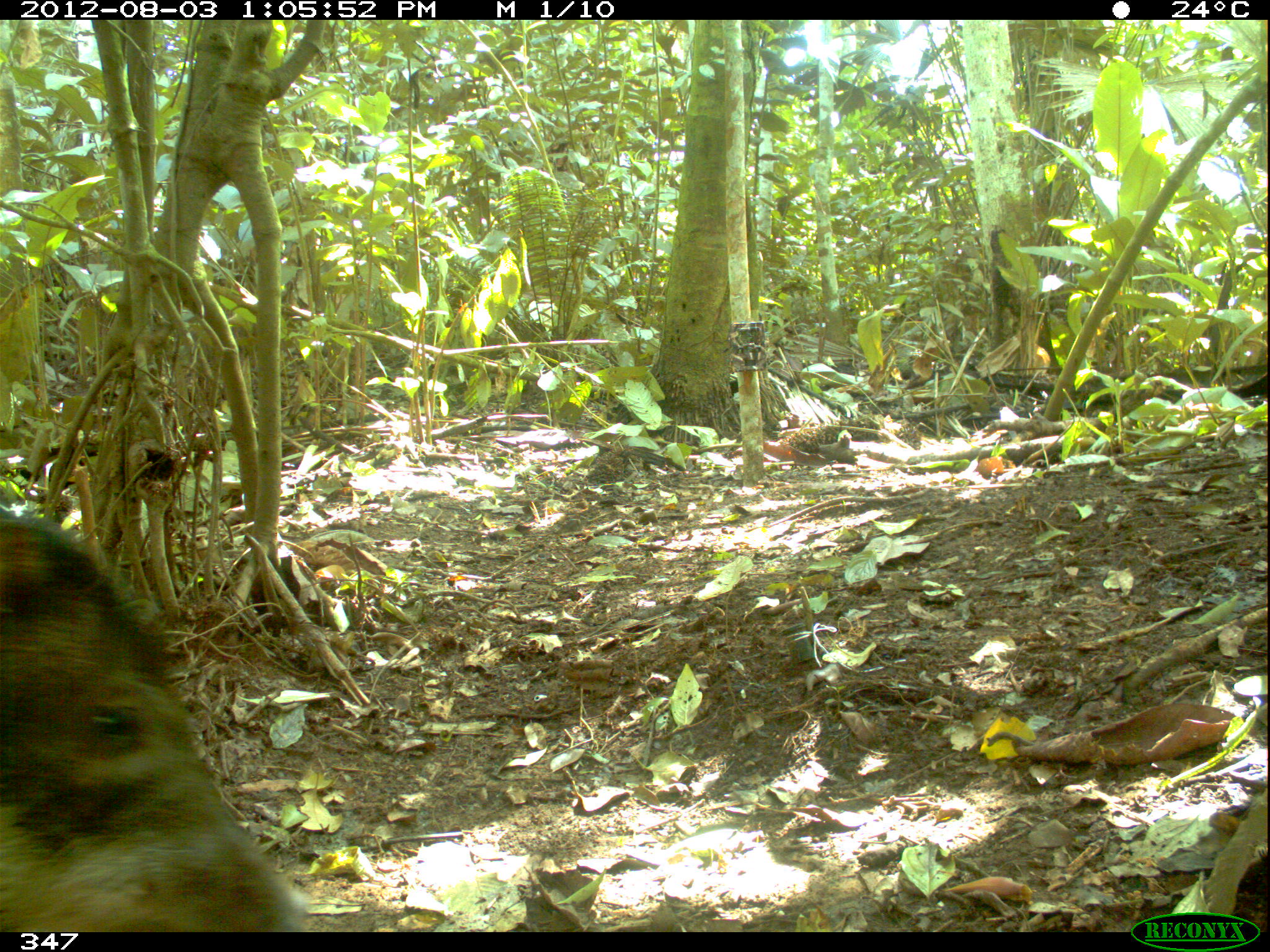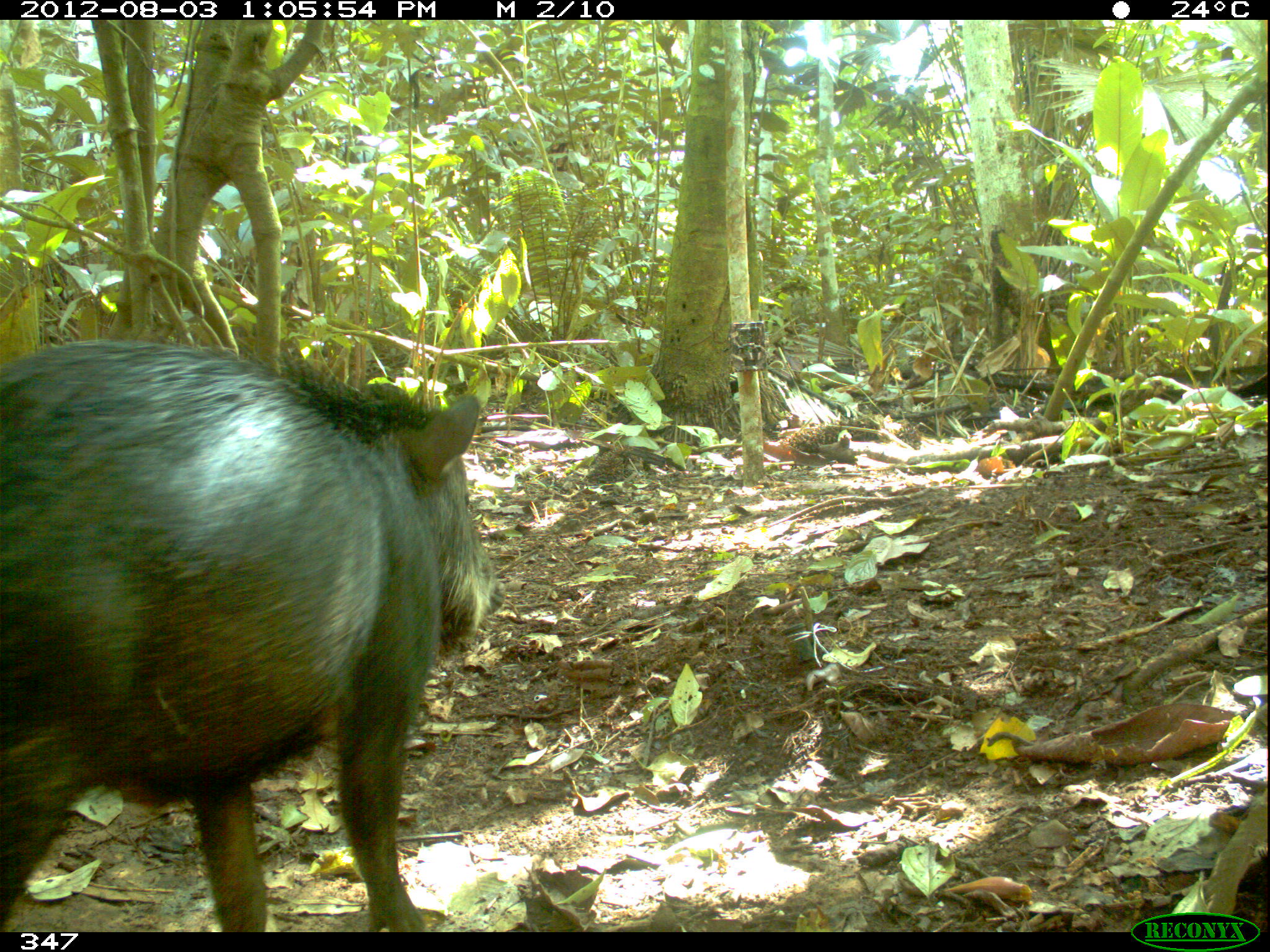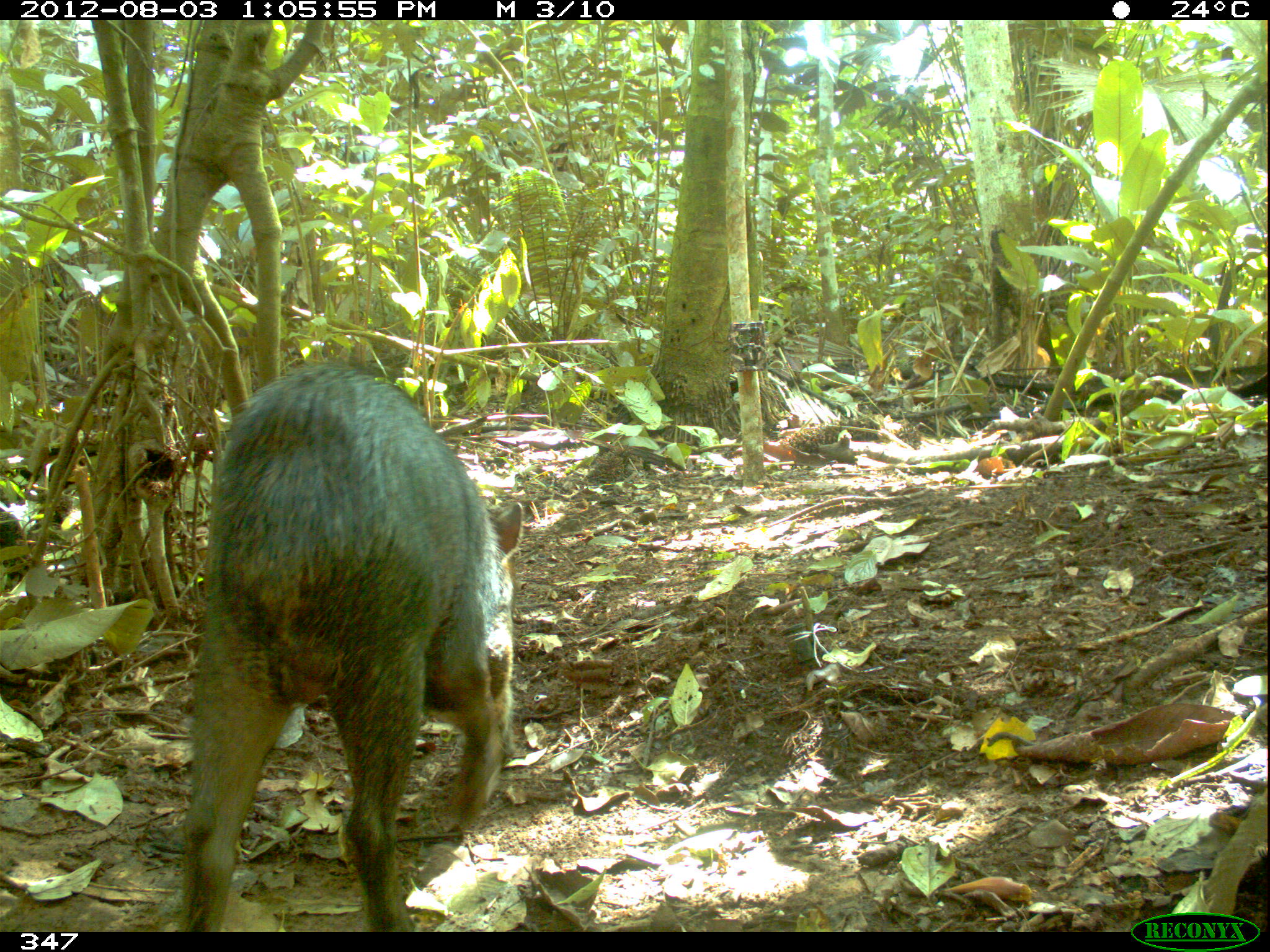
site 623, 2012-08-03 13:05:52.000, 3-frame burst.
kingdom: Animalia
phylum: Chordata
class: Mammalia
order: Artiodactyla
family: Tayassuidae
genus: Tayassu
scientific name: Tayassu pecari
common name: white-lipped peccary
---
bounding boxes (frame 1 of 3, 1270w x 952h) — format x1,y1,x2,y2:
tayassu pecari: 0,509,312,931